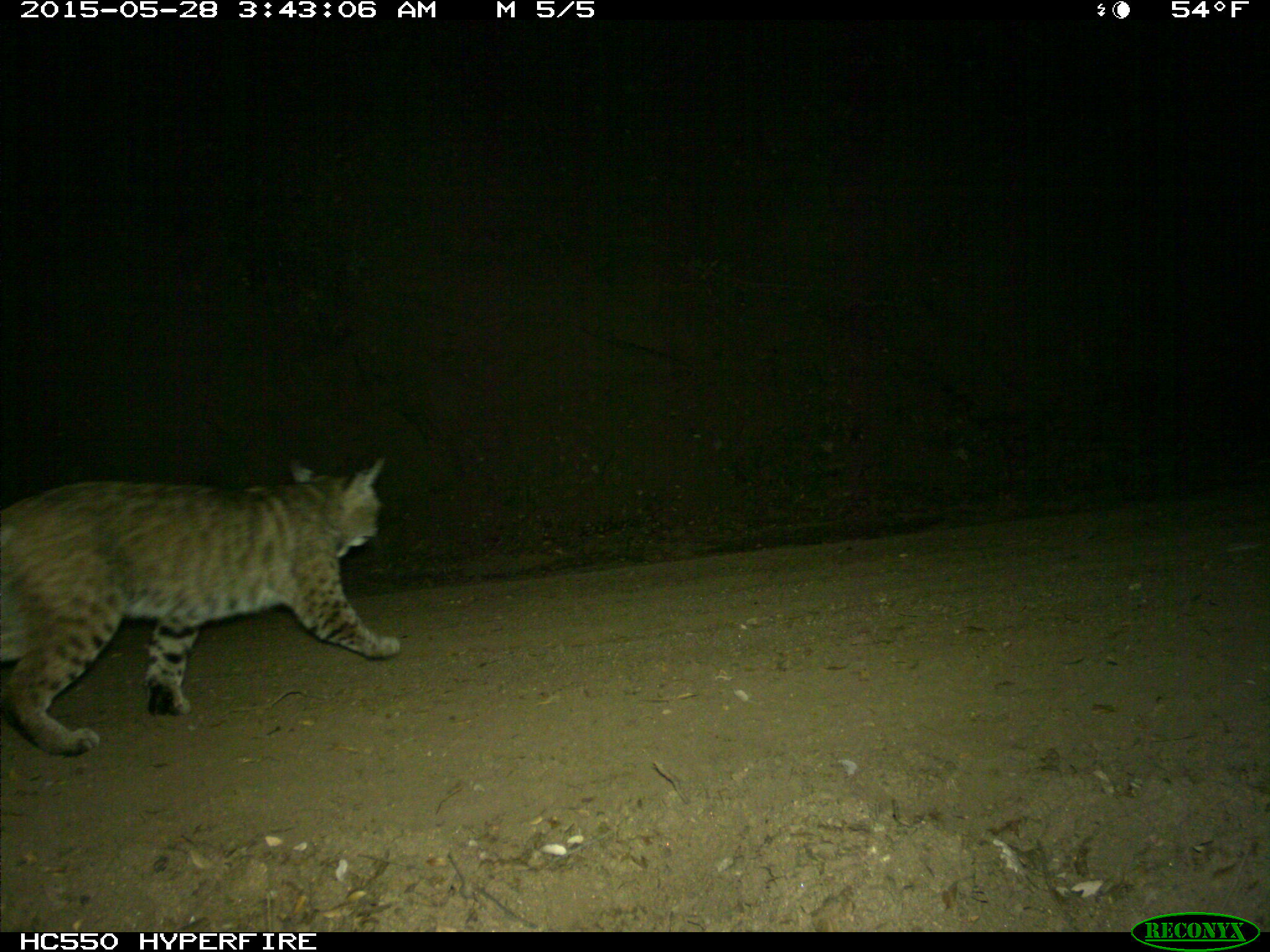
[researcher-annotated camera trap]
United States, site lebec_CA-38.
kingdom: Animalia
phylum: Chordata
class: Mammalia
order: Carnivora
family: Felidae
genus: Lynx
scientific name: Lynx rufus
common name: bobcat